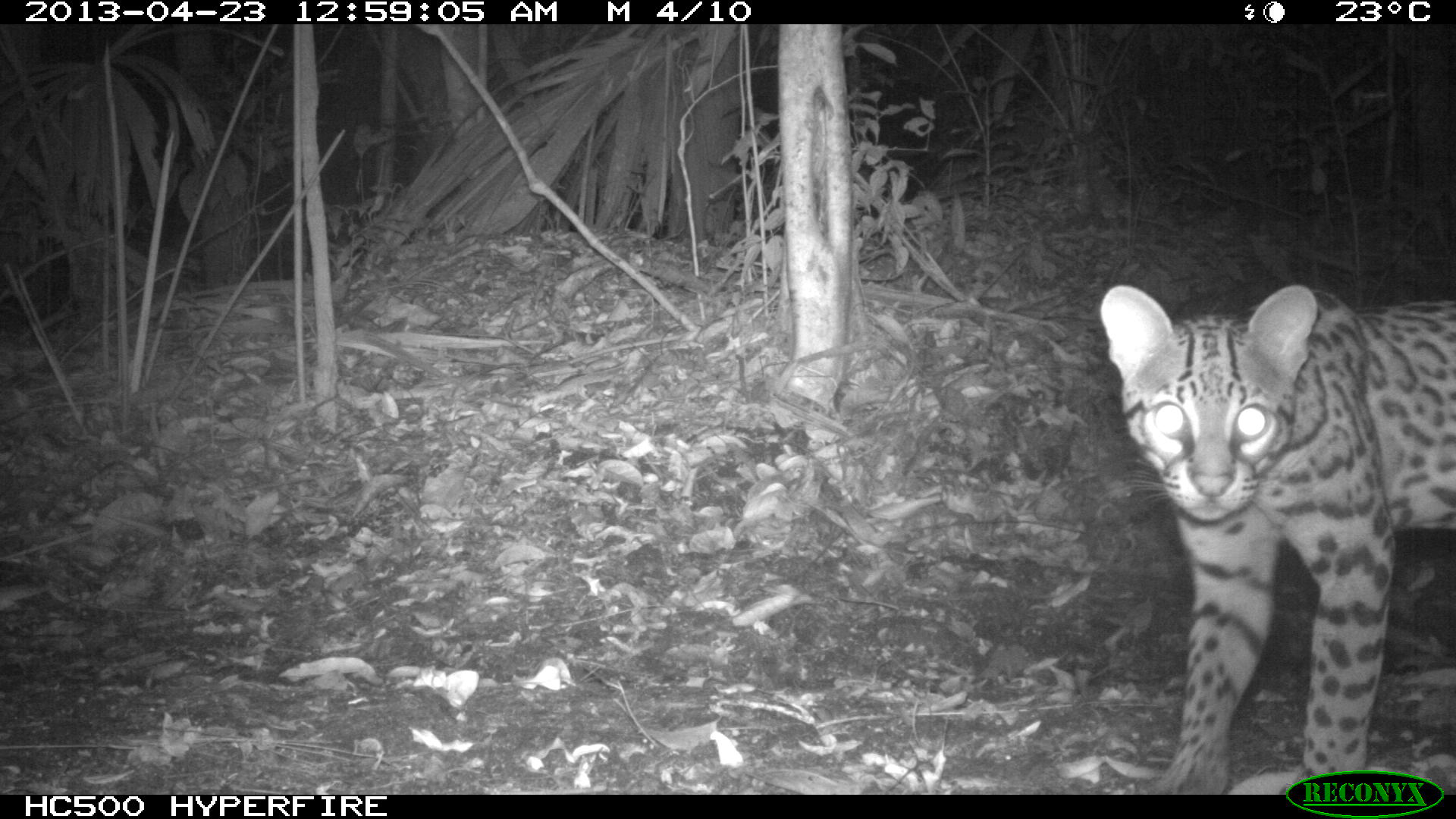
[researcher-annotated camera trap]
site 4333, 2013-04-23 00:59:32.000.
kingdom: Animalia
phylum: Chordata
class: Mammalia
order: Carnivora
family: Felidae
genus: Leopardus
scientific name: Leopardus pardalis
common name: ocelot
Leopardus pardalis (ocelot), count 1.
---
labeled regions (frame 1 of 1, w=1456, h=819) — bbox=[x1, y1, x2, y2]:
leopardus pardalis: bbox=[1098, 281, 1454, 792]